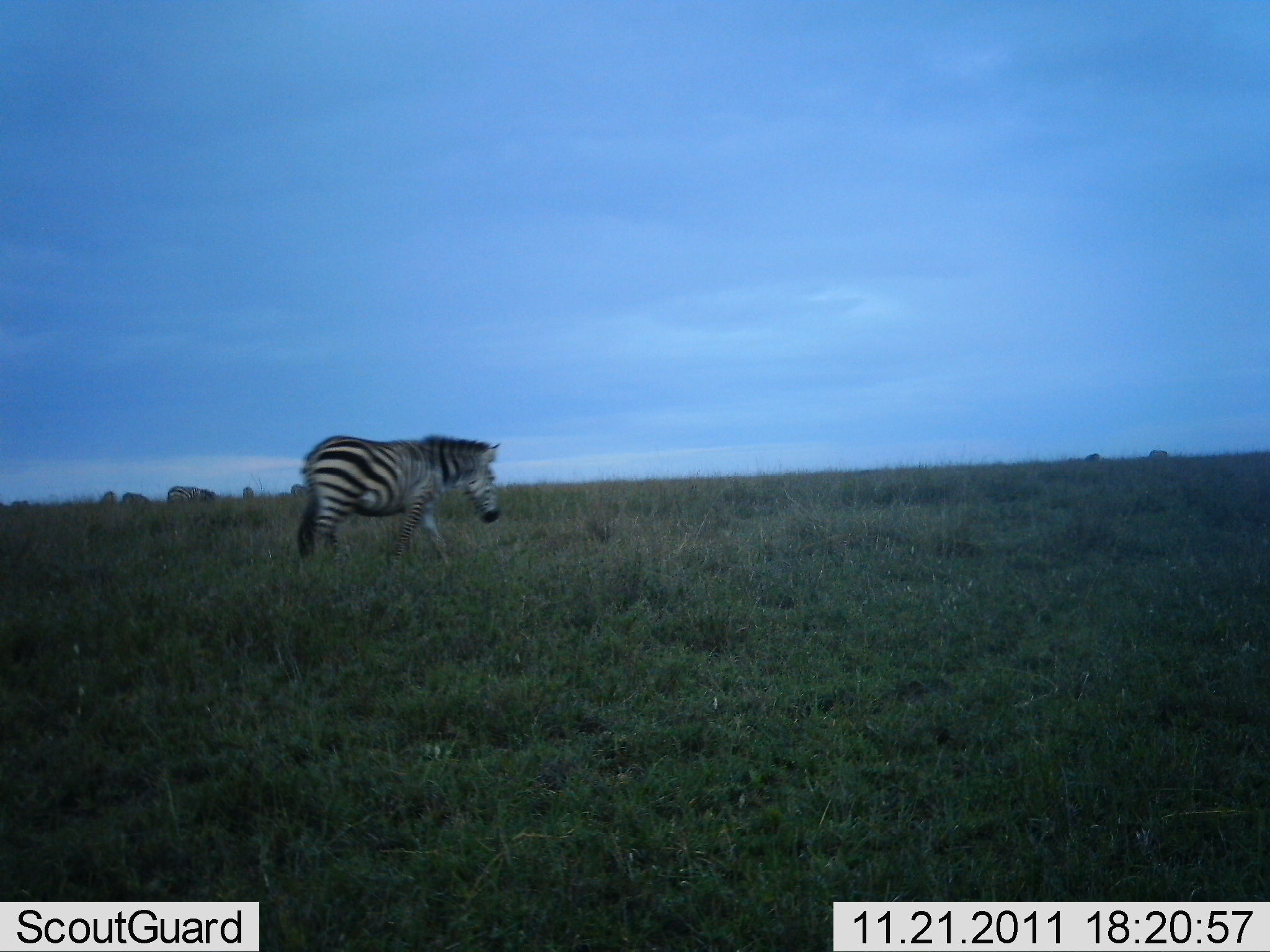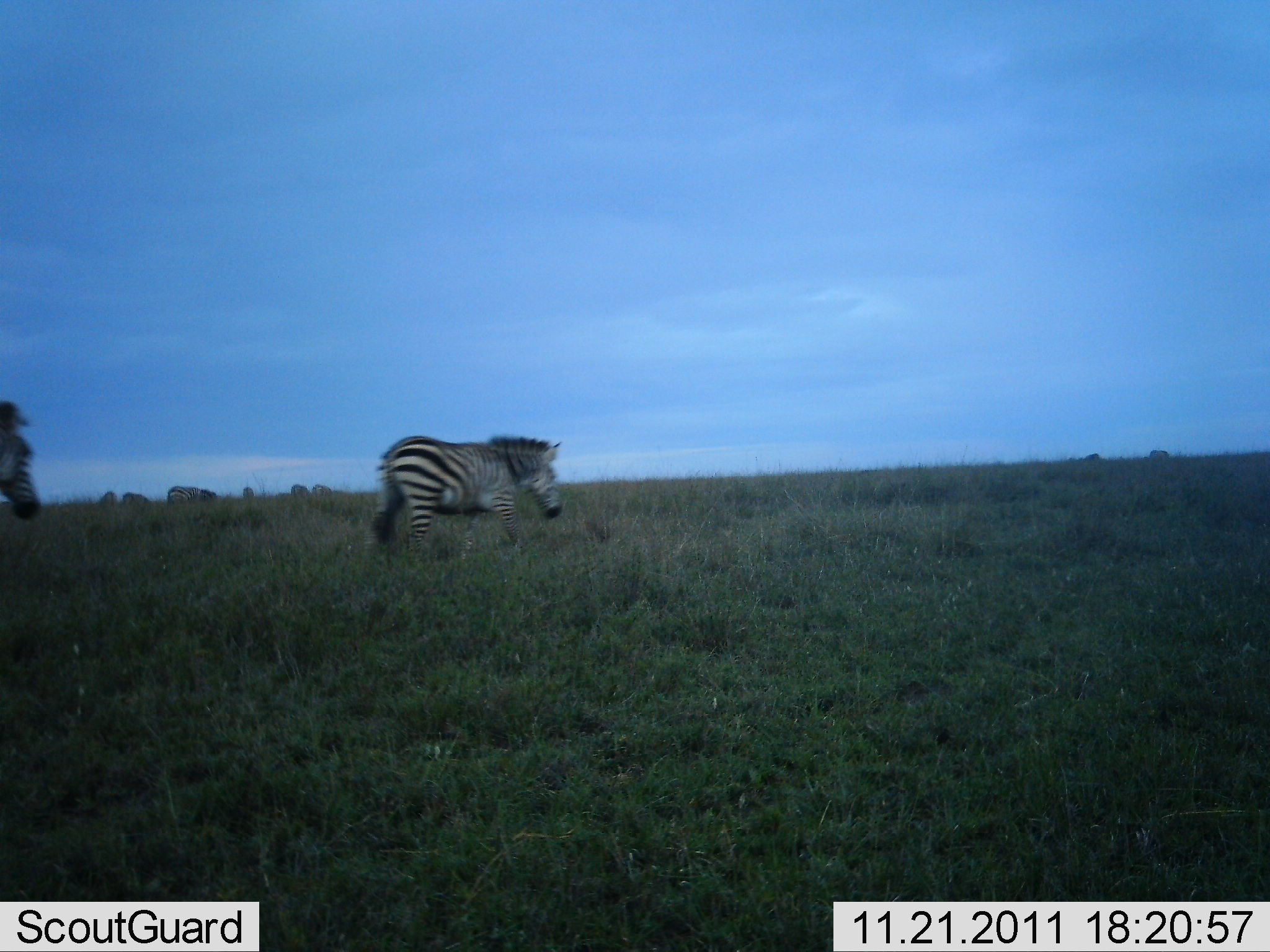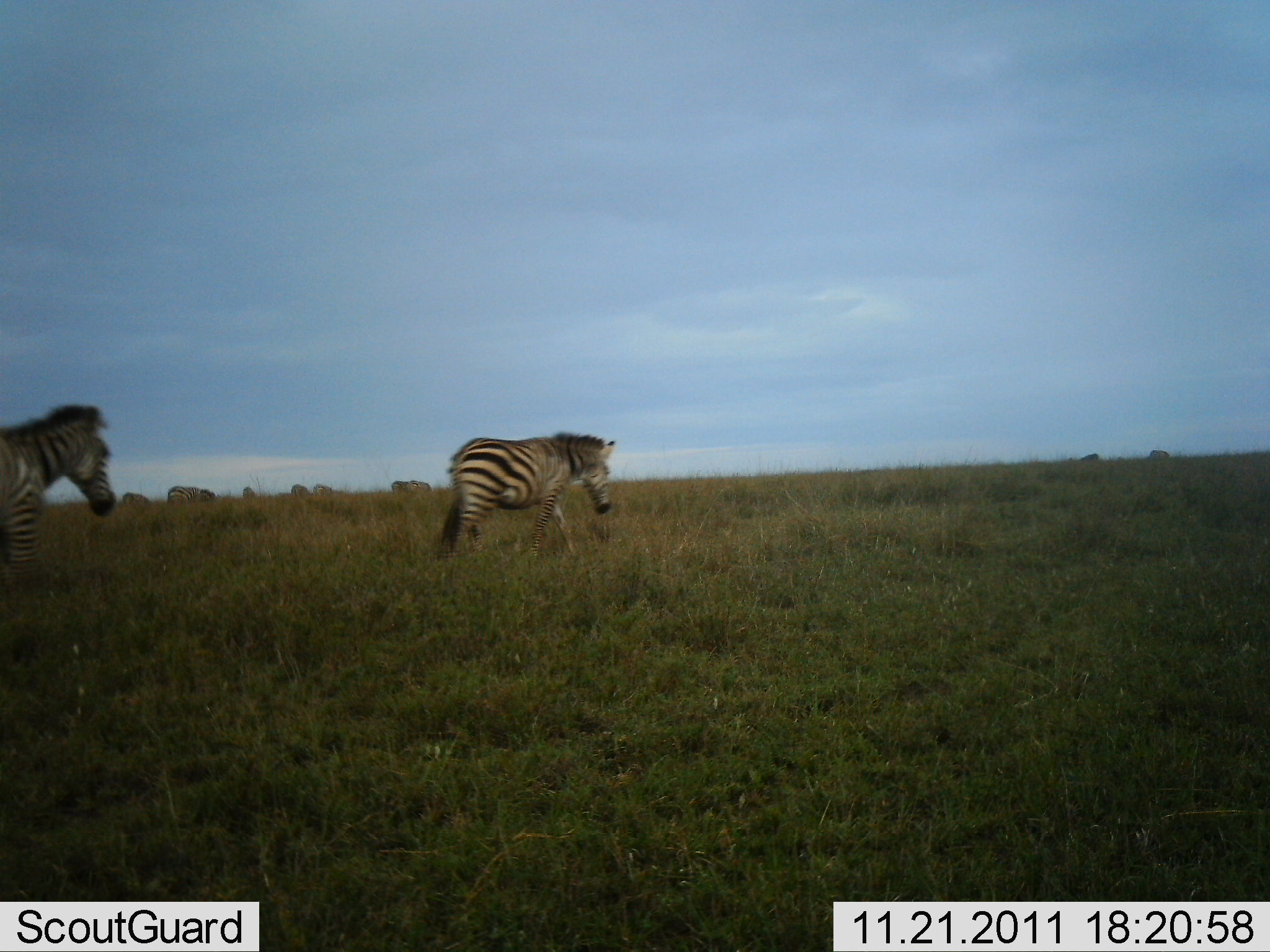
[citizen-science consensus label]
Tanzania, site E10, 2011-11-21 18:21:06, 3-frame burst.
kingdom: Animalia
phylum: Chordata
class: Mammalia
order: Perissodactyla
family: Equidae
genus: Equus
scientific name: Equus quagga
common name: plains zebra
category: zebra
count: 2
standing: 0%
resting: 0%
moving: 100%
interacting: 0%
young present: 0%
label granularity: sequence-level